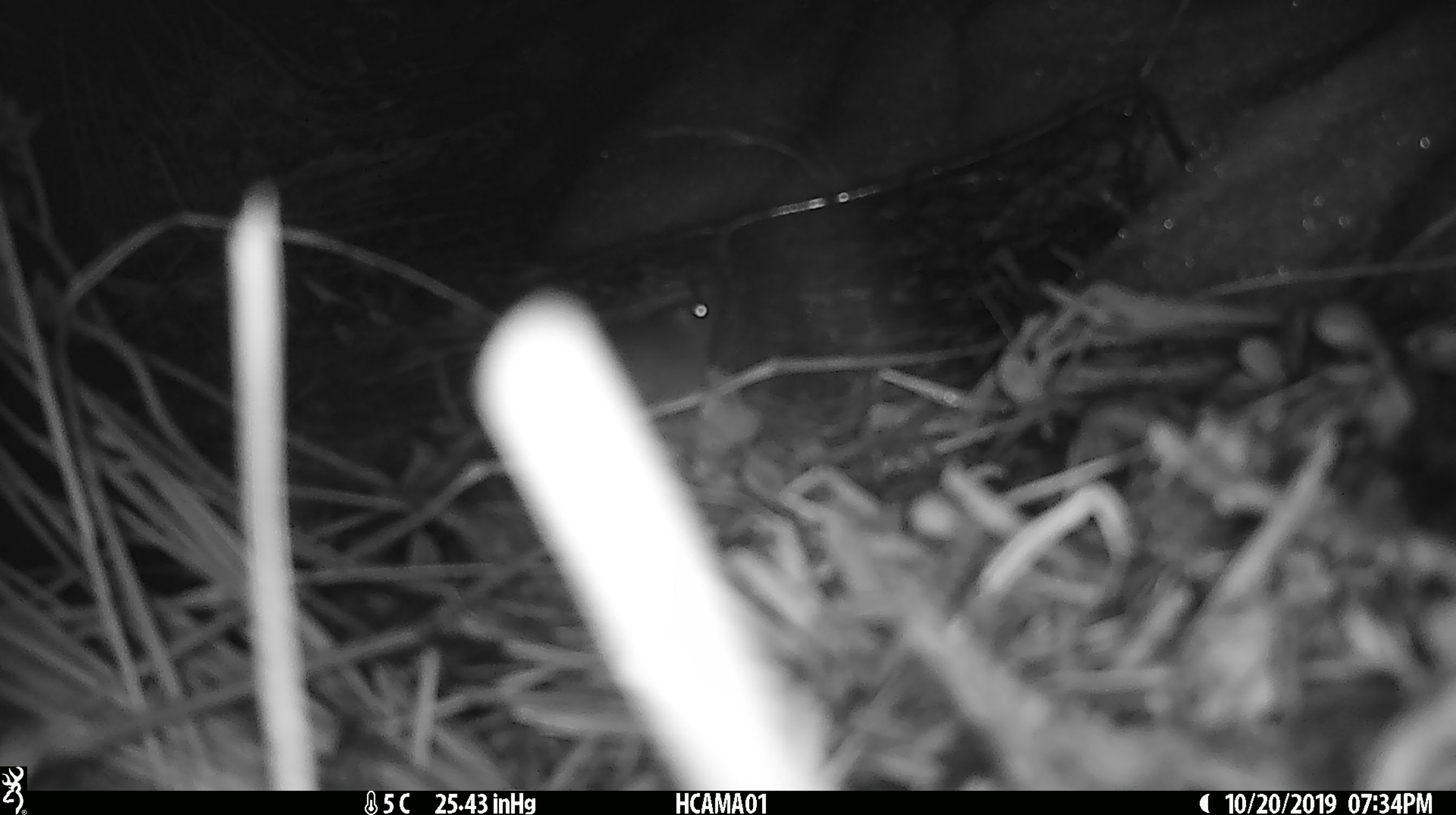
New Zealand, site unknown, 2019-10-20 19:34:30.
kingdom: Animalia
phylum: Chordata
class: Mammalia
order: Rodentia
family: Muridae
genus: Mus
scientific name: Mus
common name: mouse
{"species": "mouse (Mus)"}